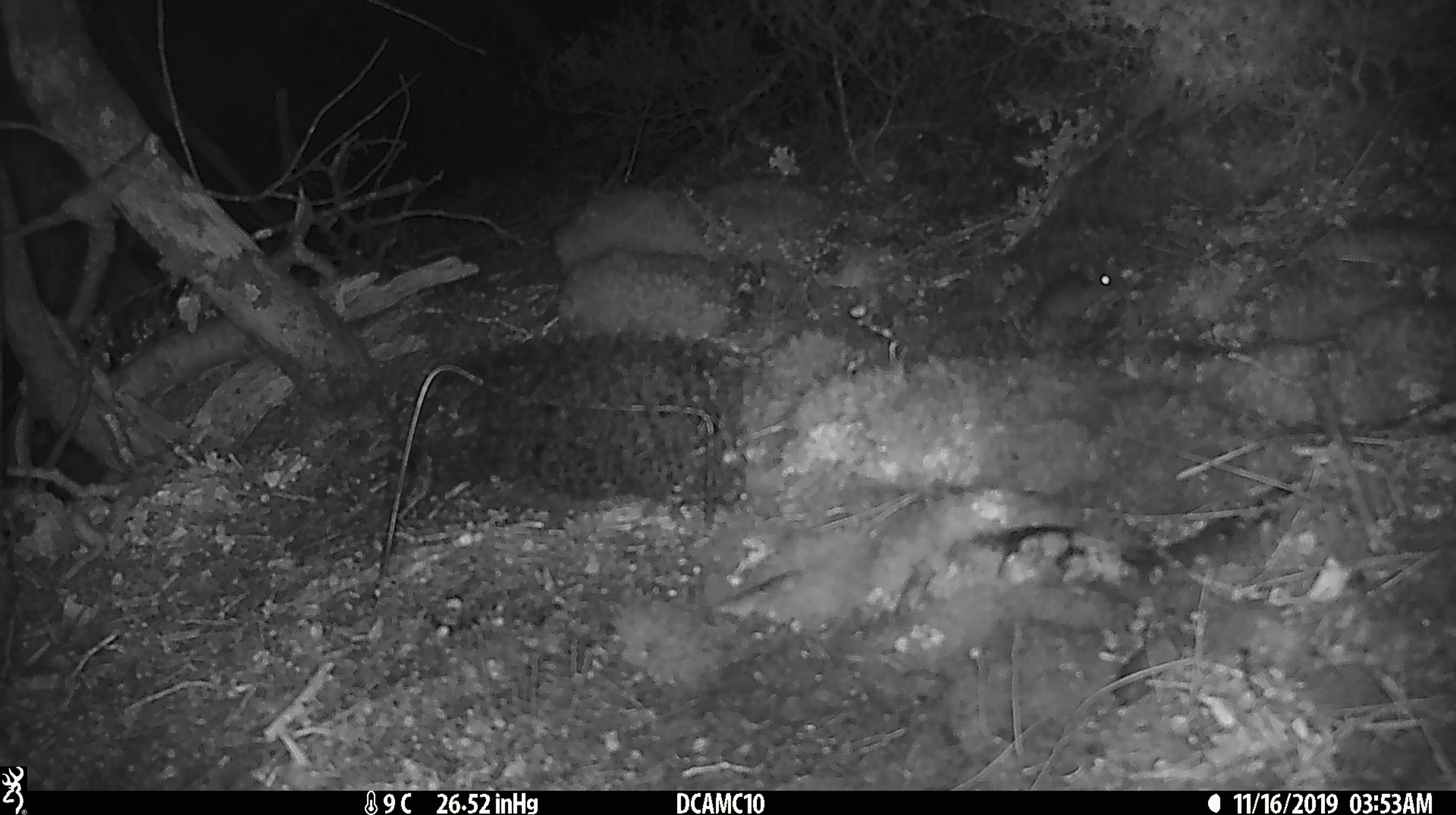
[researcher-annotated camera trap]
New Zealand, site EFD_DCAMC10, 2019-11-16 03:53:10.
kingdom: Animalia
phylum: Chordata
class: Mammalia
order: Rodentia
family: Muridae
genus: Mus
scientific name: Mus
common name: mouse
Mouse (Mus).